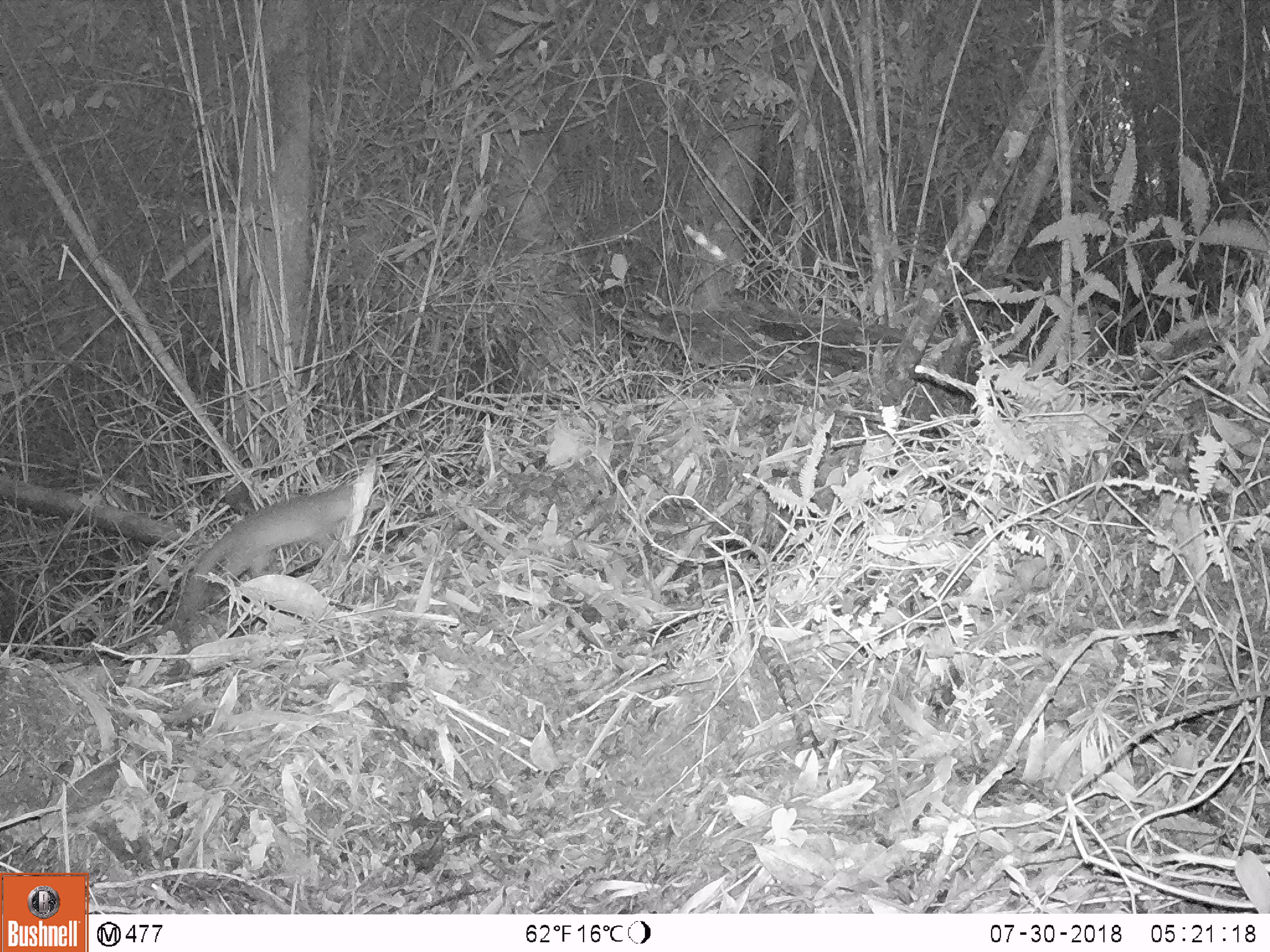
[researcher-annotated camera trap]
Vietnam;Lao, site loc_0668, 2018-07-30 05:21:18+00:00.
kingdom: Animalia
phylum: Chordata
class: Mammalia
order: Carnivora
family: Mustelidae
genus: Melogale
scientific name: Melogale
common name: ferret badger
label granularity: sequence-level